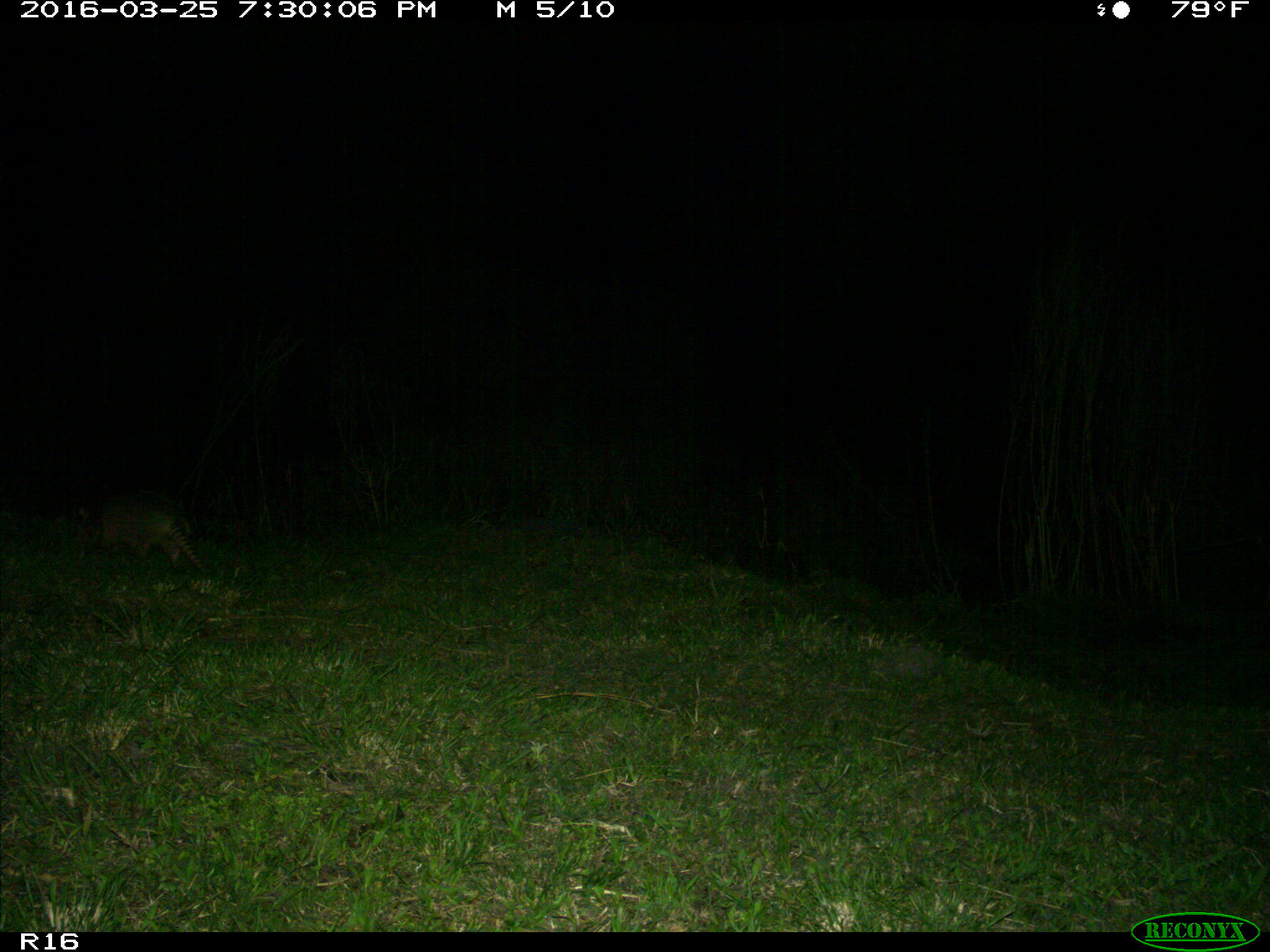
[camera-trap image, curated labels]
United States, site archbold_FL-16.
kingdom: Animalia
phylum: Chordata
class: Mammalia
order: Cingulata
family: Dasypodidae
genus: Dasypus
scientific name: Dasypus novemcinctus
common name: nine-banded armadillo